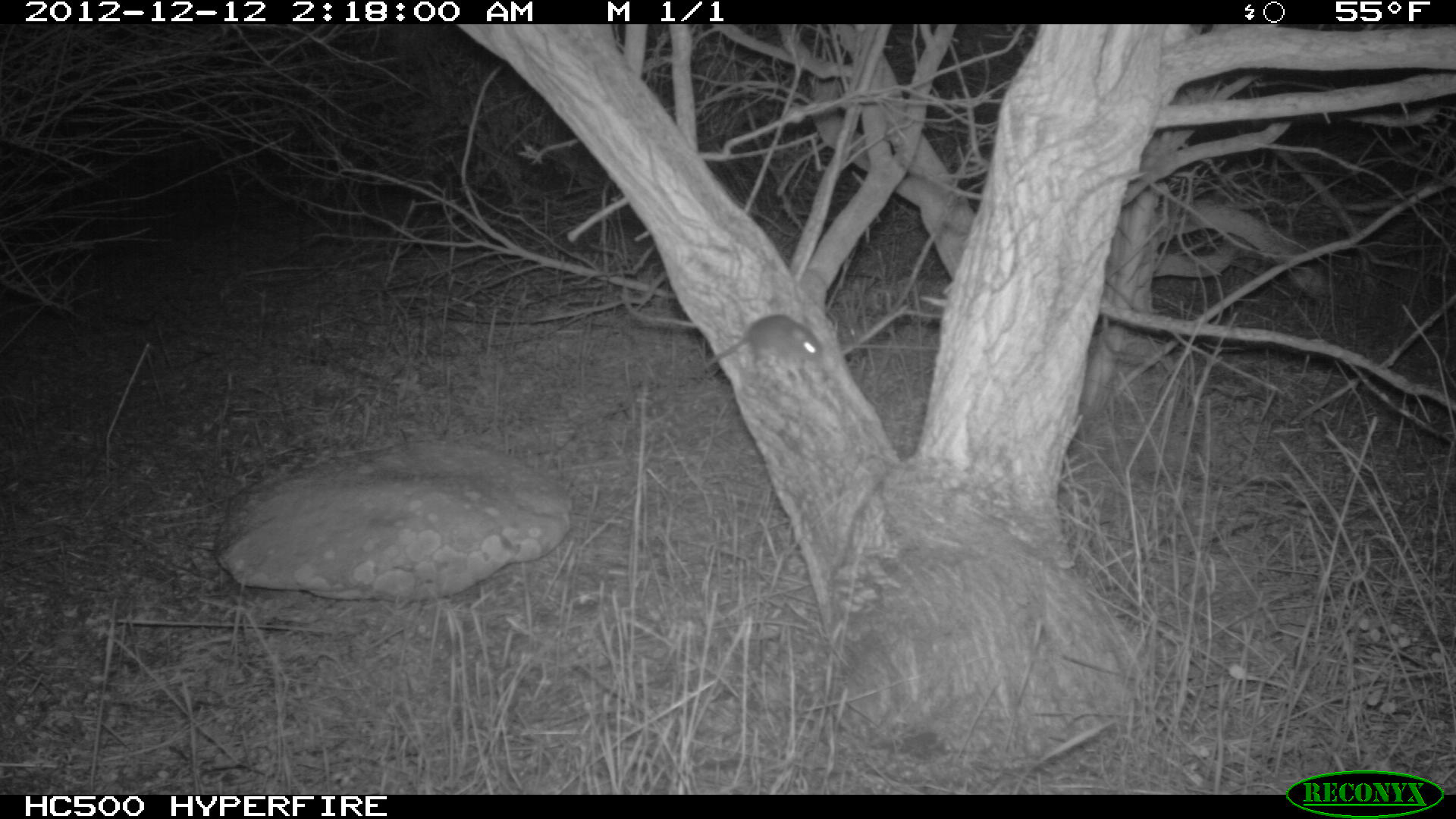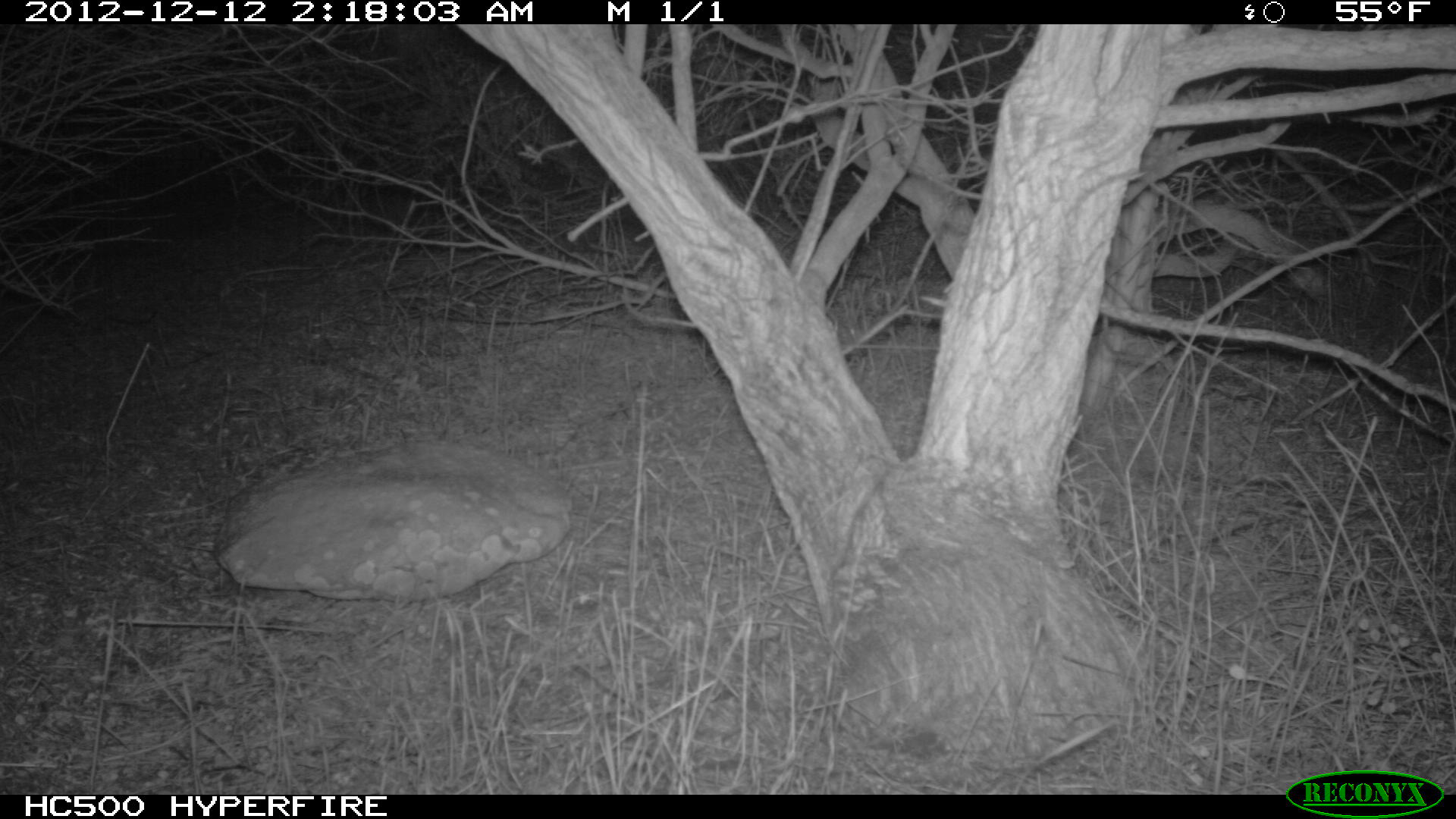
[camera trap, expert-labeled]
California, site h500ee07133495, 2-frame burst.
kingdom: Animalia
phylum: Chordata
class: Mammalia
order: Rodentia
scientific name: Rodentia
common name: rodent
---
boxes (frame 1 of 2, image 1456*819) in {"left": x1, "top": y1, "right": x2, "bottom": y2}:
rodent: {"left": 699, "top": 314, "right": 824, "bottom": 372}